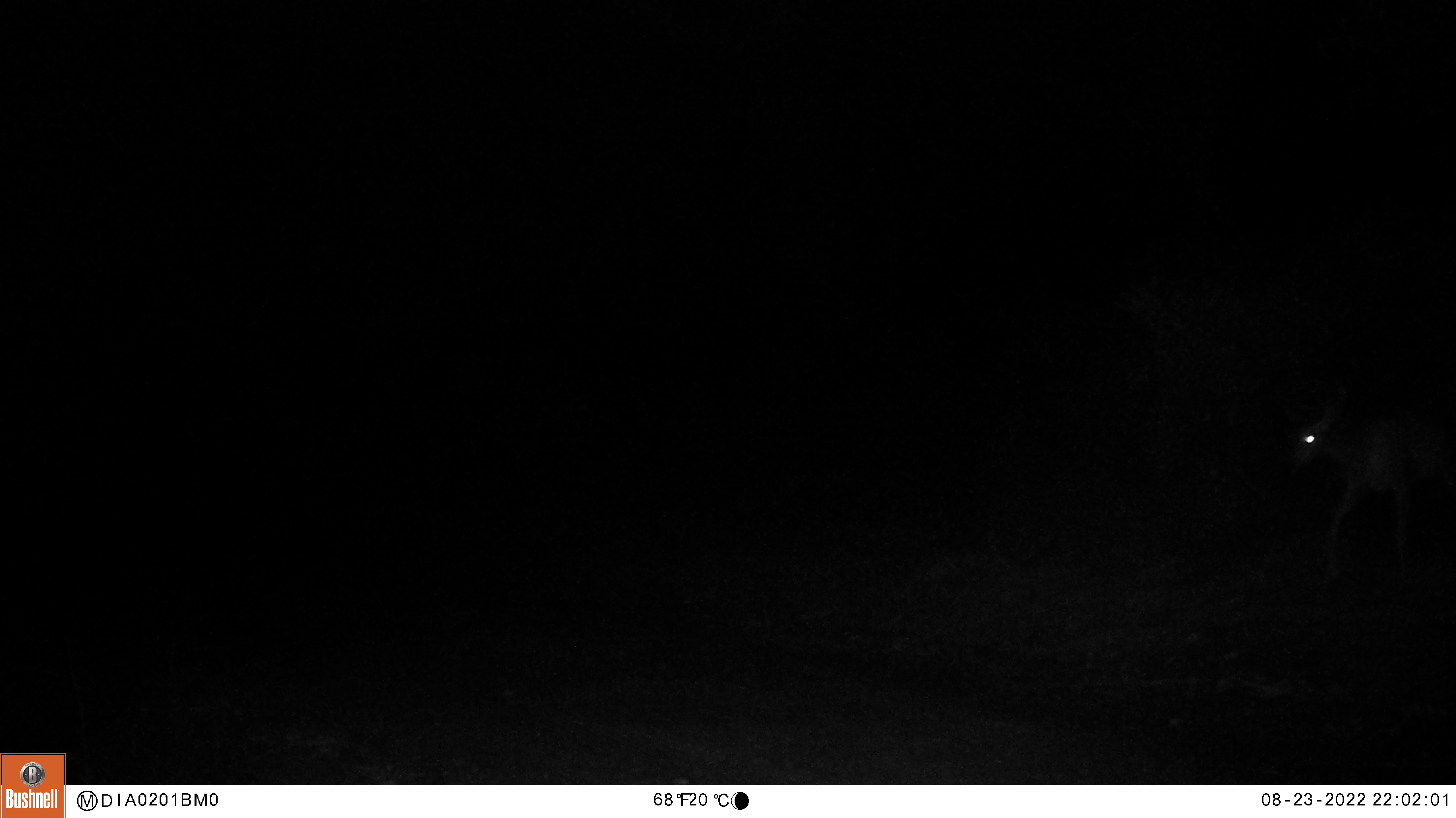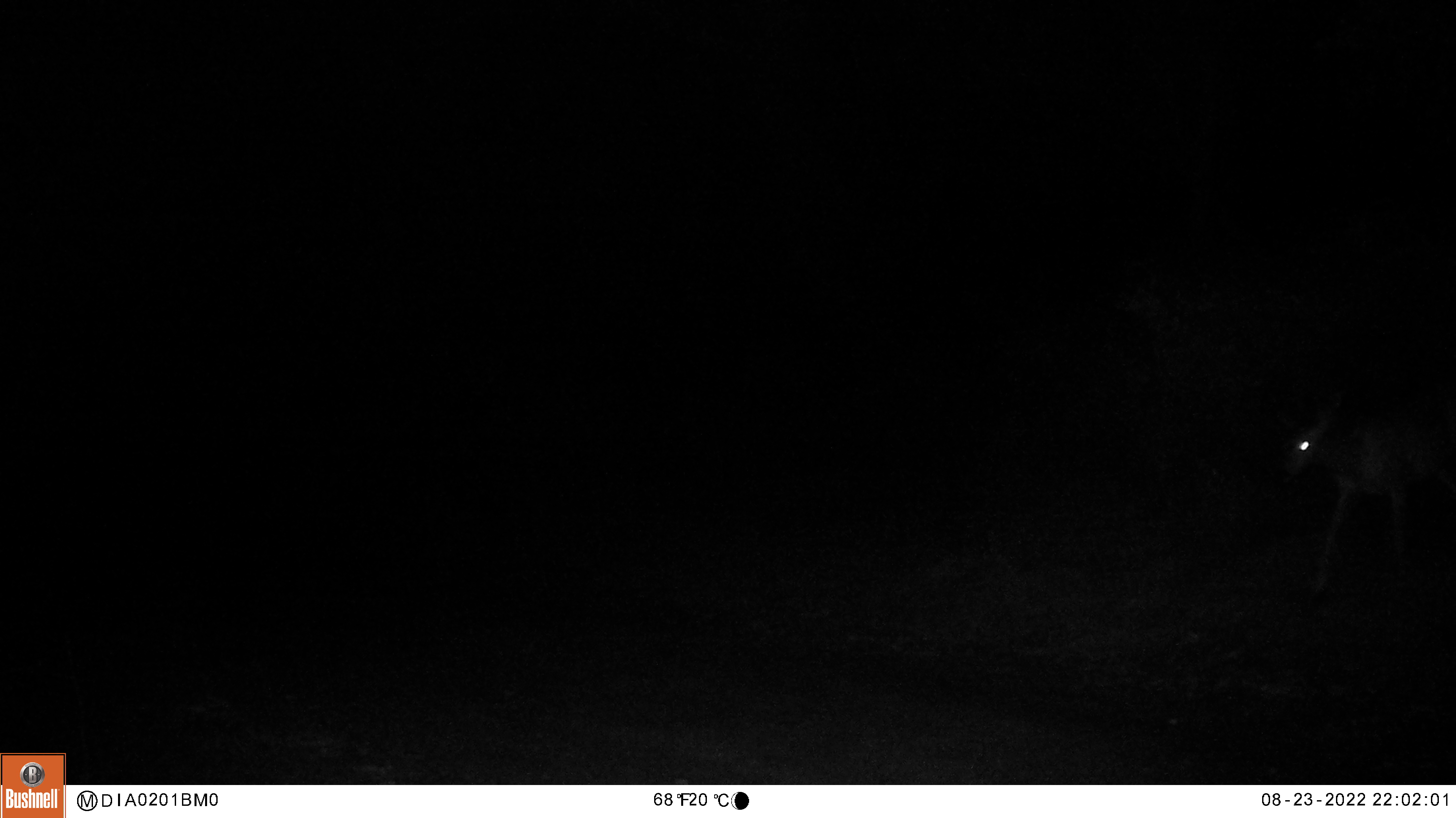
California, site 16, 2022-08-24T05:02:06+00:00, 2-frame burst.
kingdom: Animalia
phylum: Chordata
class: Mammalia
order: Artiodactyla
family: Cervidae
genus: Odocoileus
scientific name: Odocoileus hemionus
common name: mule deer